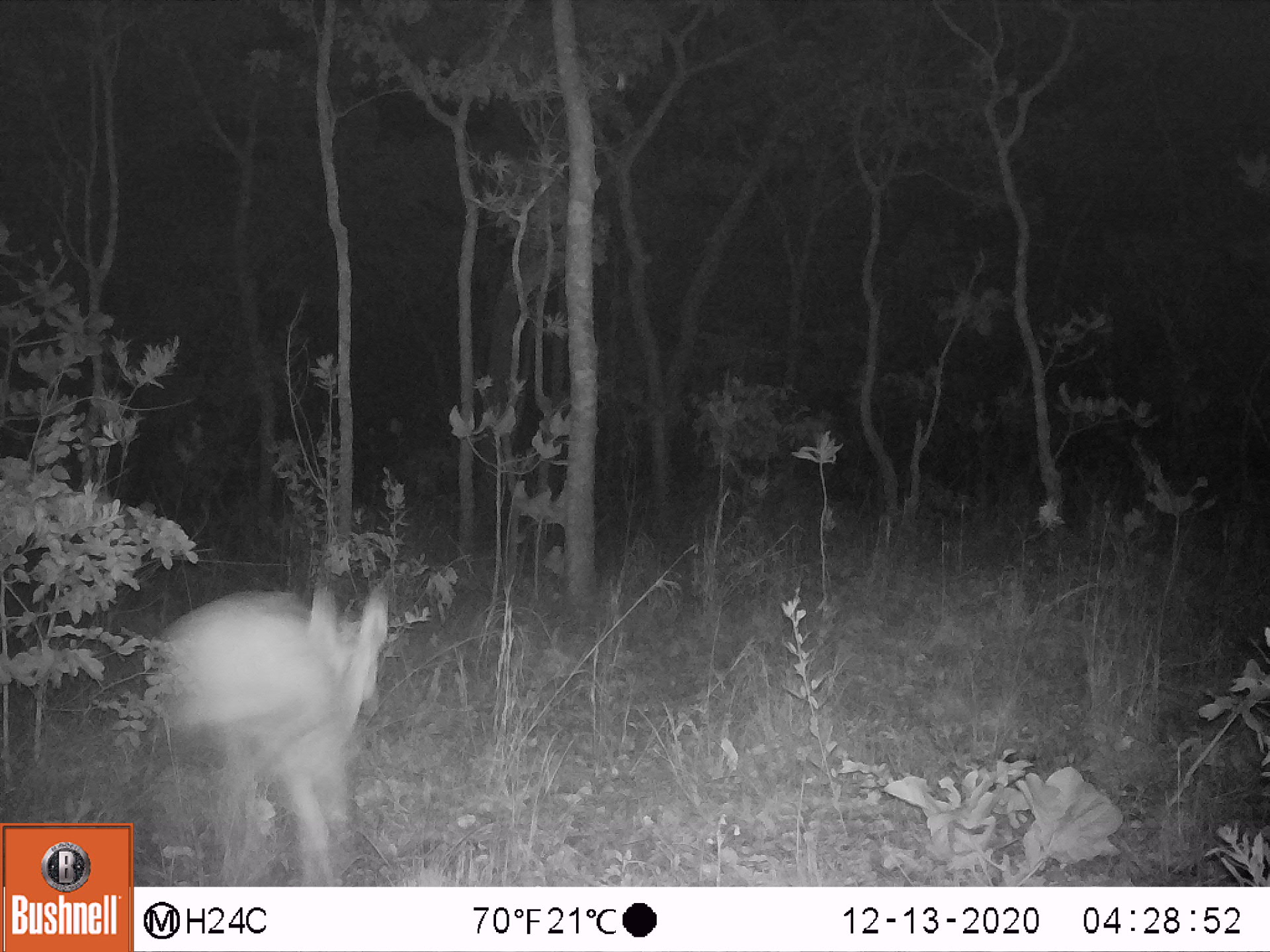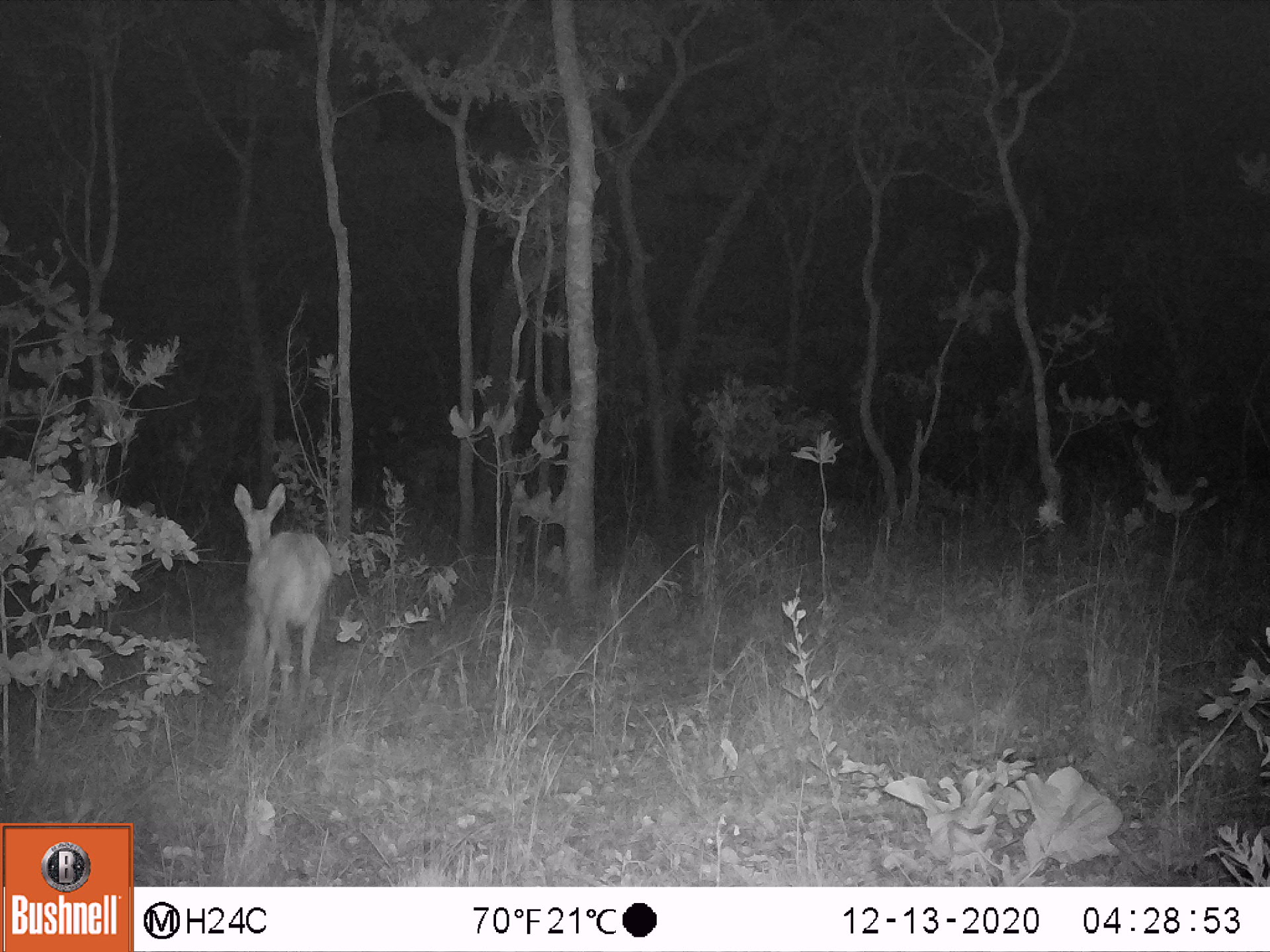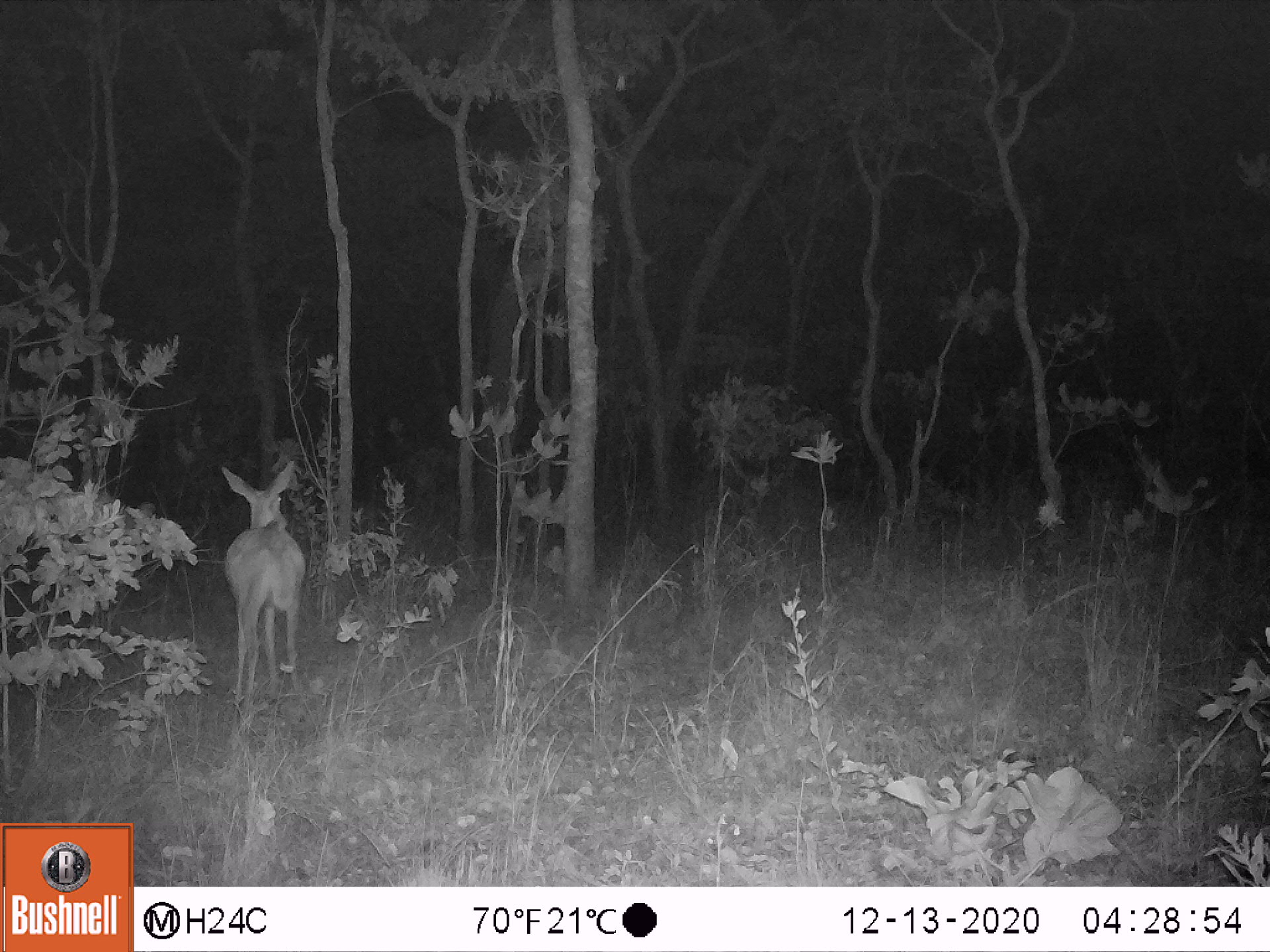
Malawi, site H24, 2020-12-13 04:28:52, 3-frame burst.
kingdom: Animalia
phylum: Chordata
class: Mammalia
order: Artiodactyla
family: Bovidae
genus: Redunca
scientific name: Redunca arundinum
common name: southern reedbuck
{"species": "southern reedbuck (Redunca arundinum)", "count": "1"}